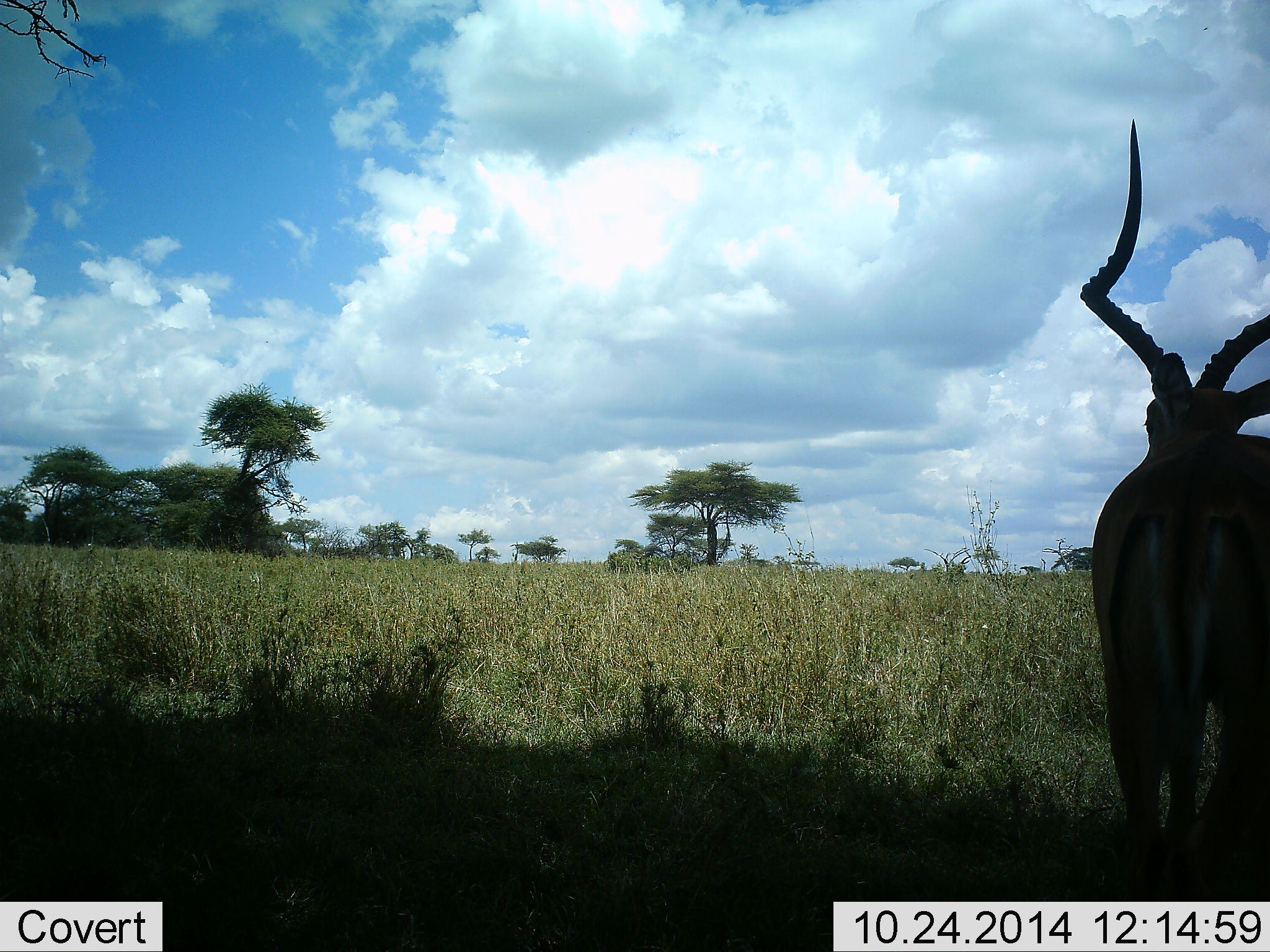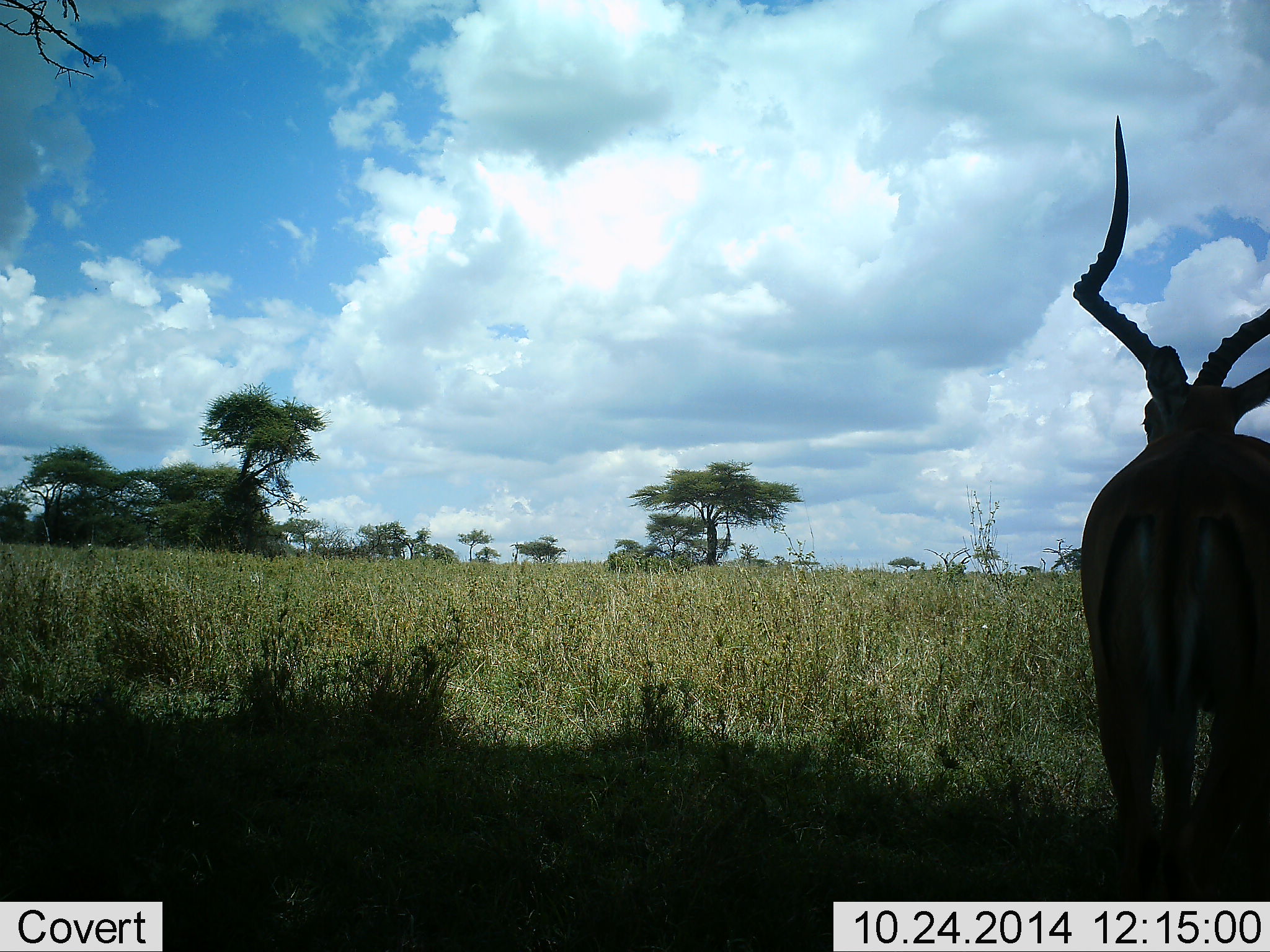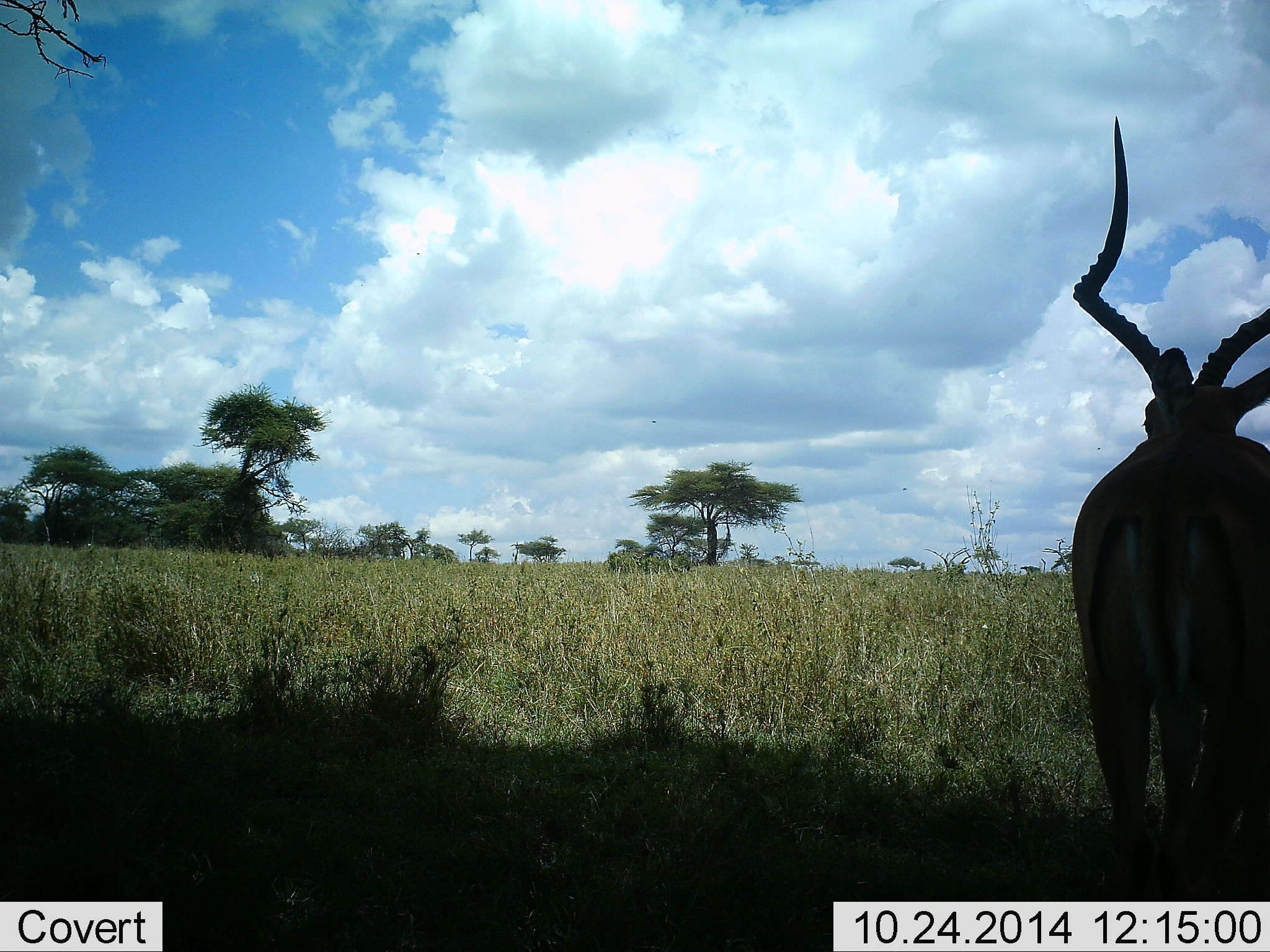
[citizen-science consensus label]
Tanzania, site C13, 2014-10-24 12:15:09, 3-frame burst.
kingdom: Animalia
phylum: Chordata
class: Mammalia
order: Artiodactyla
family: Bovidae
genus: Aepyceros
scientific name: Aepyceros melampus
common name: impala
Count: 1.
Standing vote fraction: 100%.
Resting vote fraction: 0%.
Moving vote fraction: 0%.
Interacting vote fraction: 0%.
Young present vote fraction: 0%.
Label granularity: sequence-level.